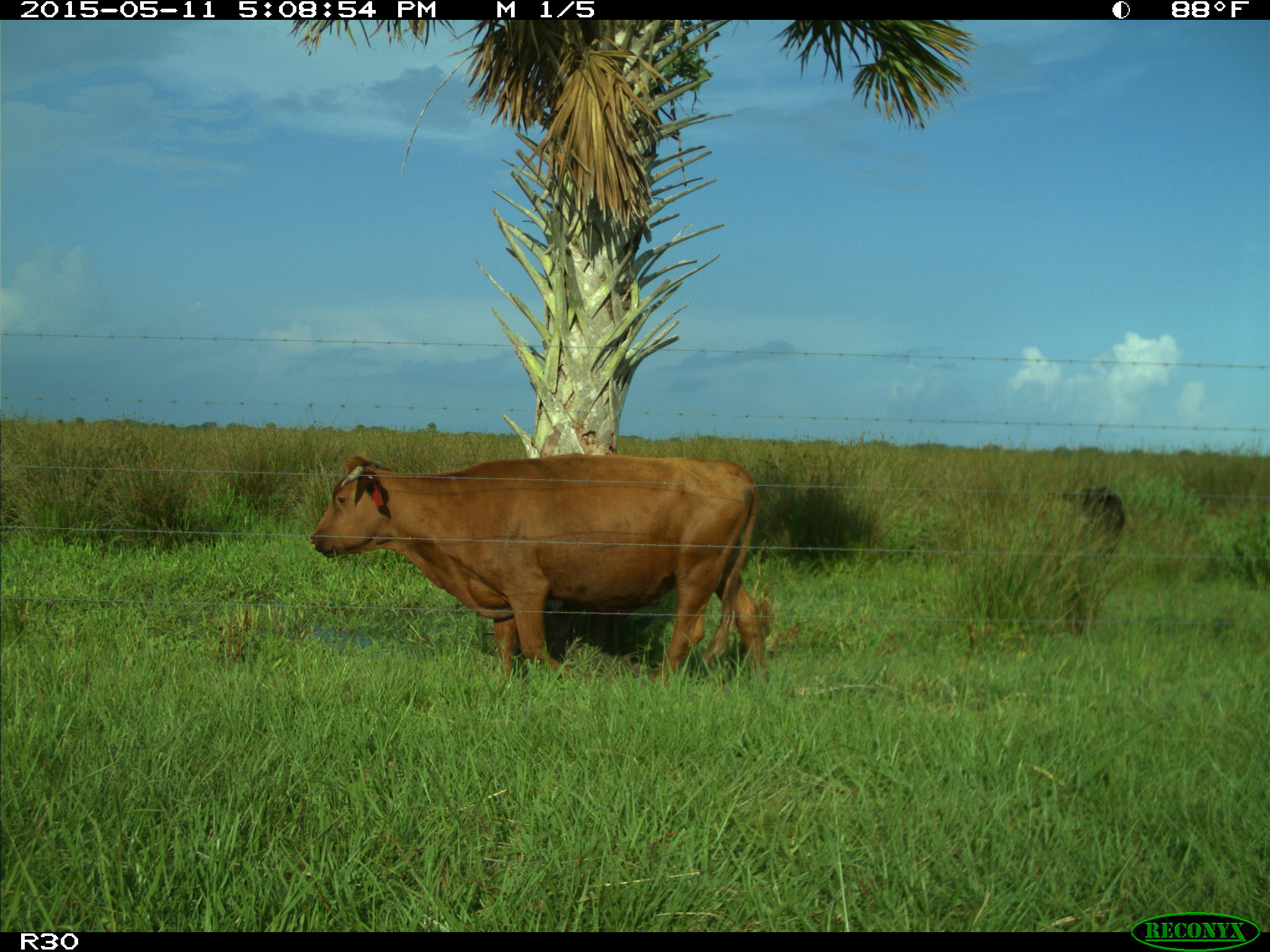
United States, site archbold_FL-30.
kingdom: Animalia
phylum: Chordata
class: Mammalia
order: Artiodactyla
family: Bovidae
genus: Bos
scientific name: Bos taurus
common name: domestic cow